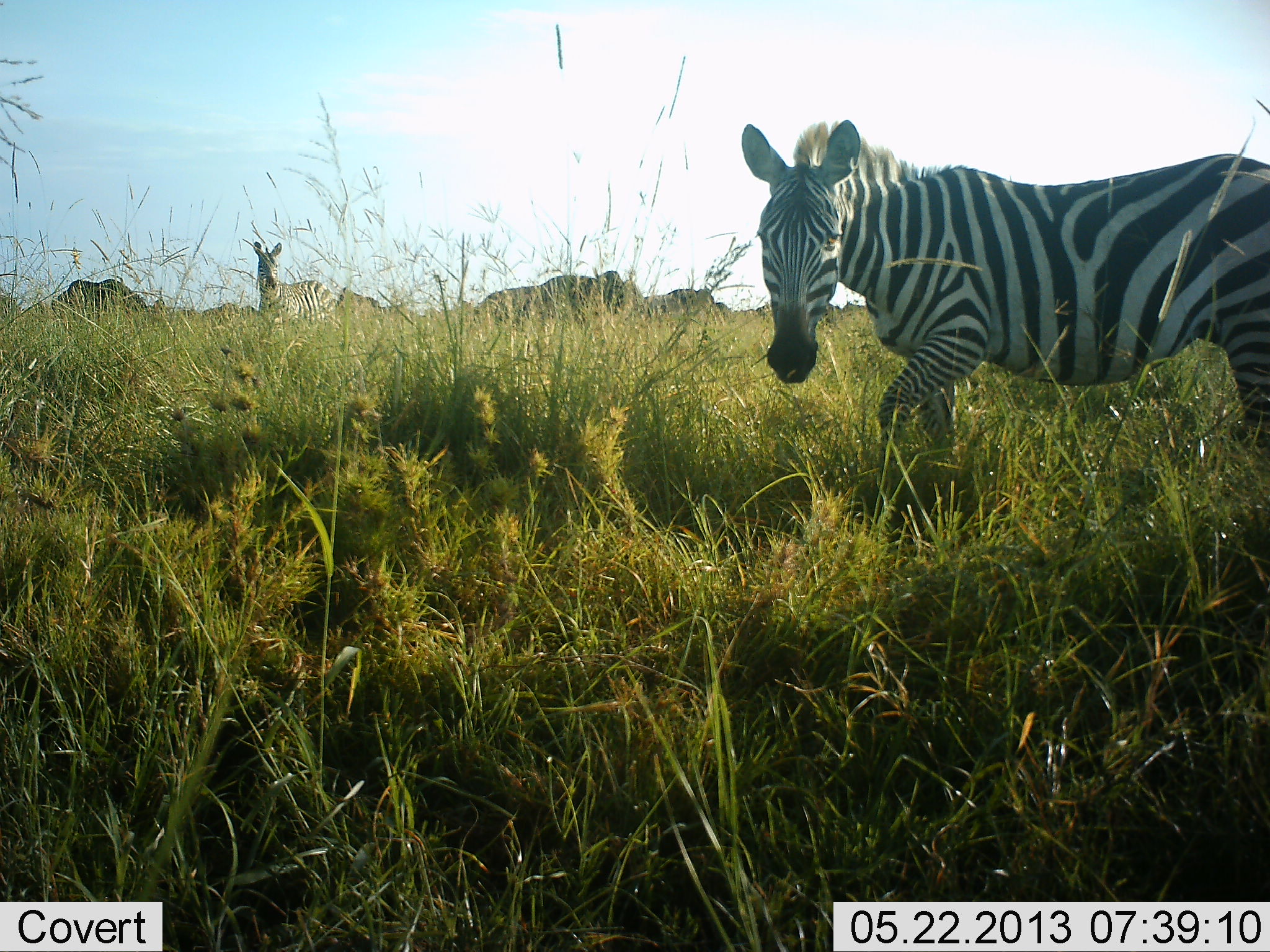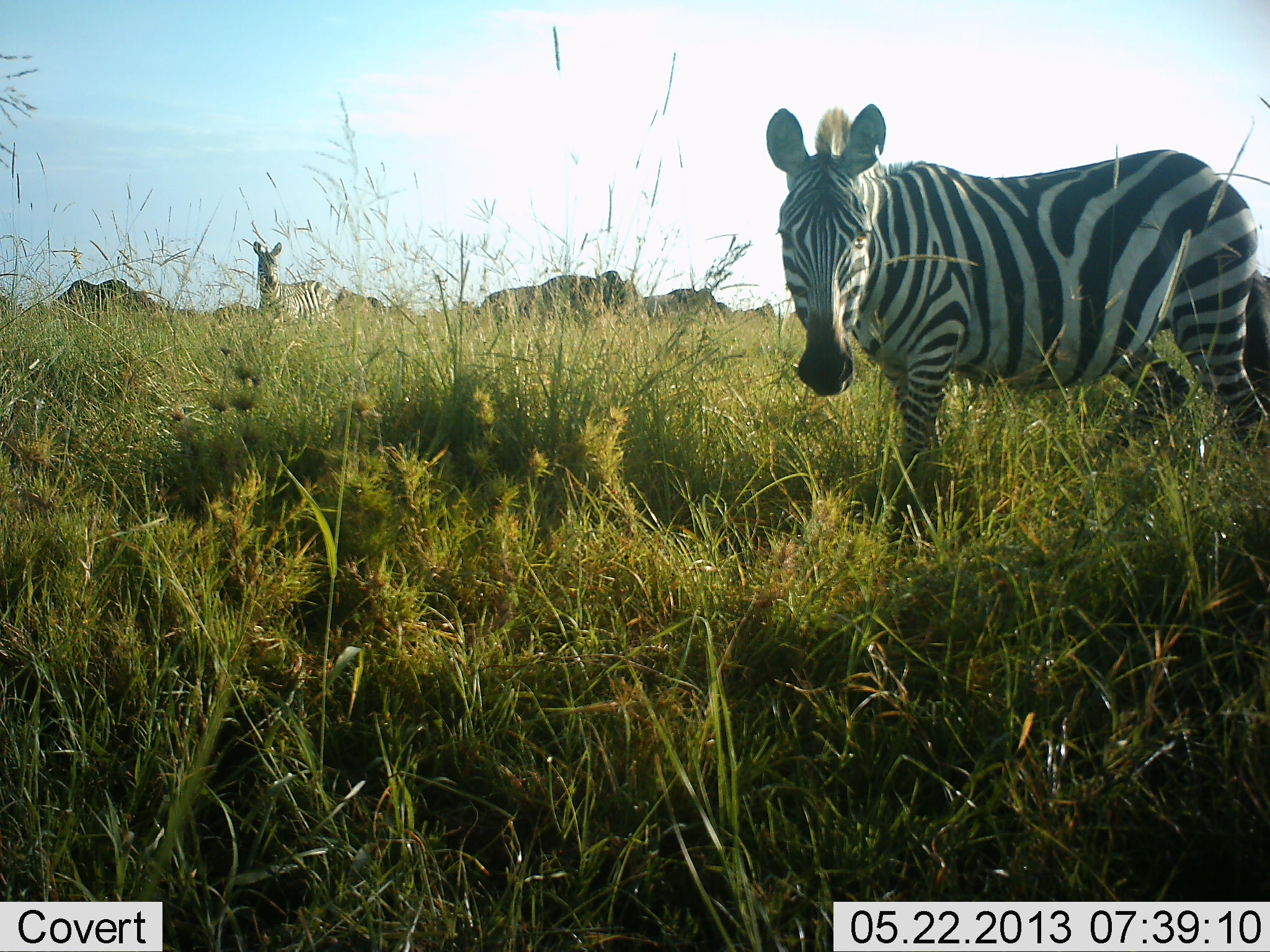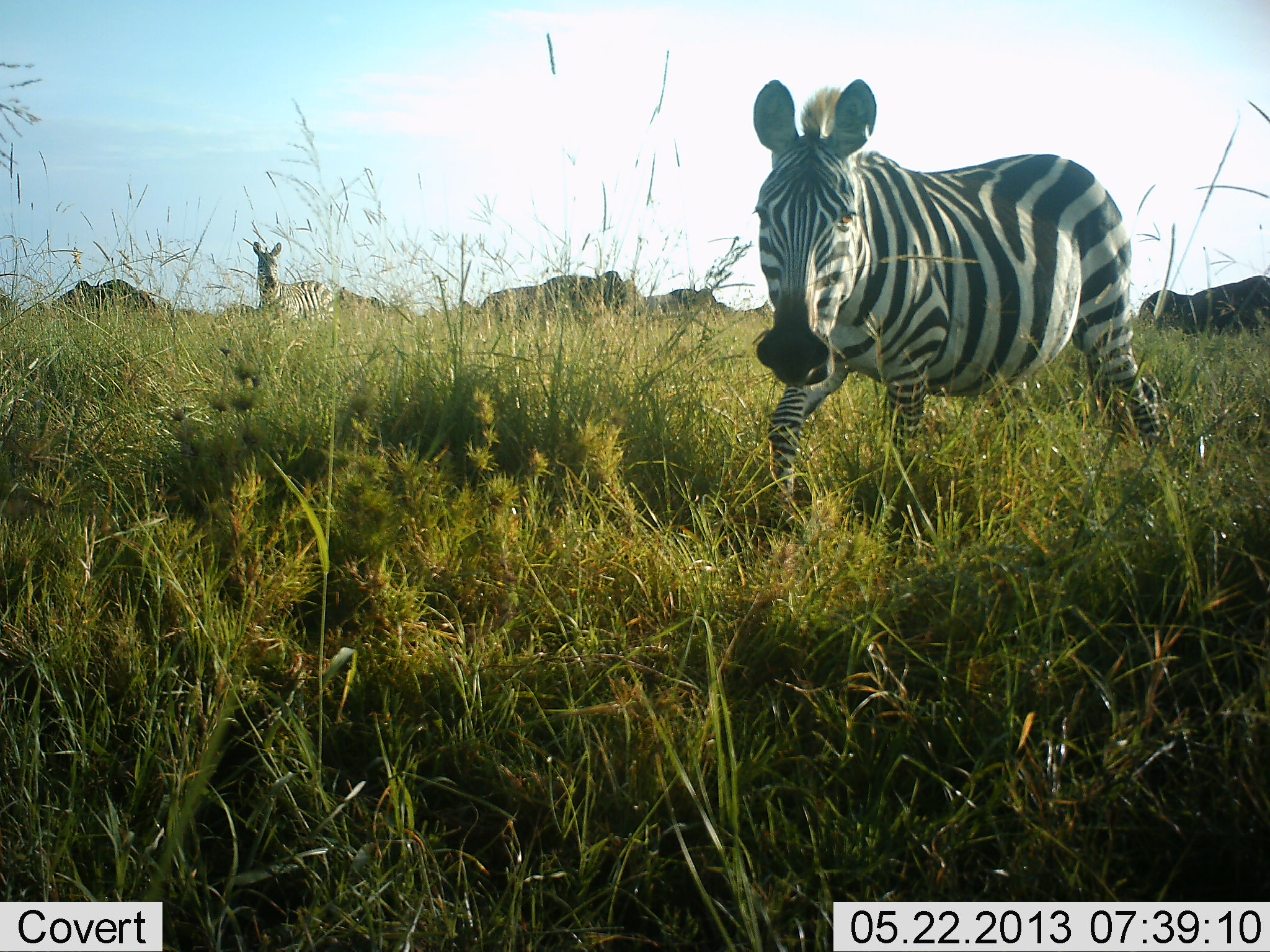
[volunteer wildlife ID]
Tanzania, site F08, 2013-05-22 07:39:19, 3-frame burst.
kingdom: Animalia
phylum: Chordata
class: Mammalia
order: Perissodactyla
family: Equidae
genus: Equus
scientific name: Equus quagga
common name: plains zebra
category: zebra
Zebra (plains zebra) (Equus quagga), count 2. Behavior (volunteer vote fractions): standing 67%, resting 0%, moving 58%, interacting 8%. Young present (vote fraction): 0%. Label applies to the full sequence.